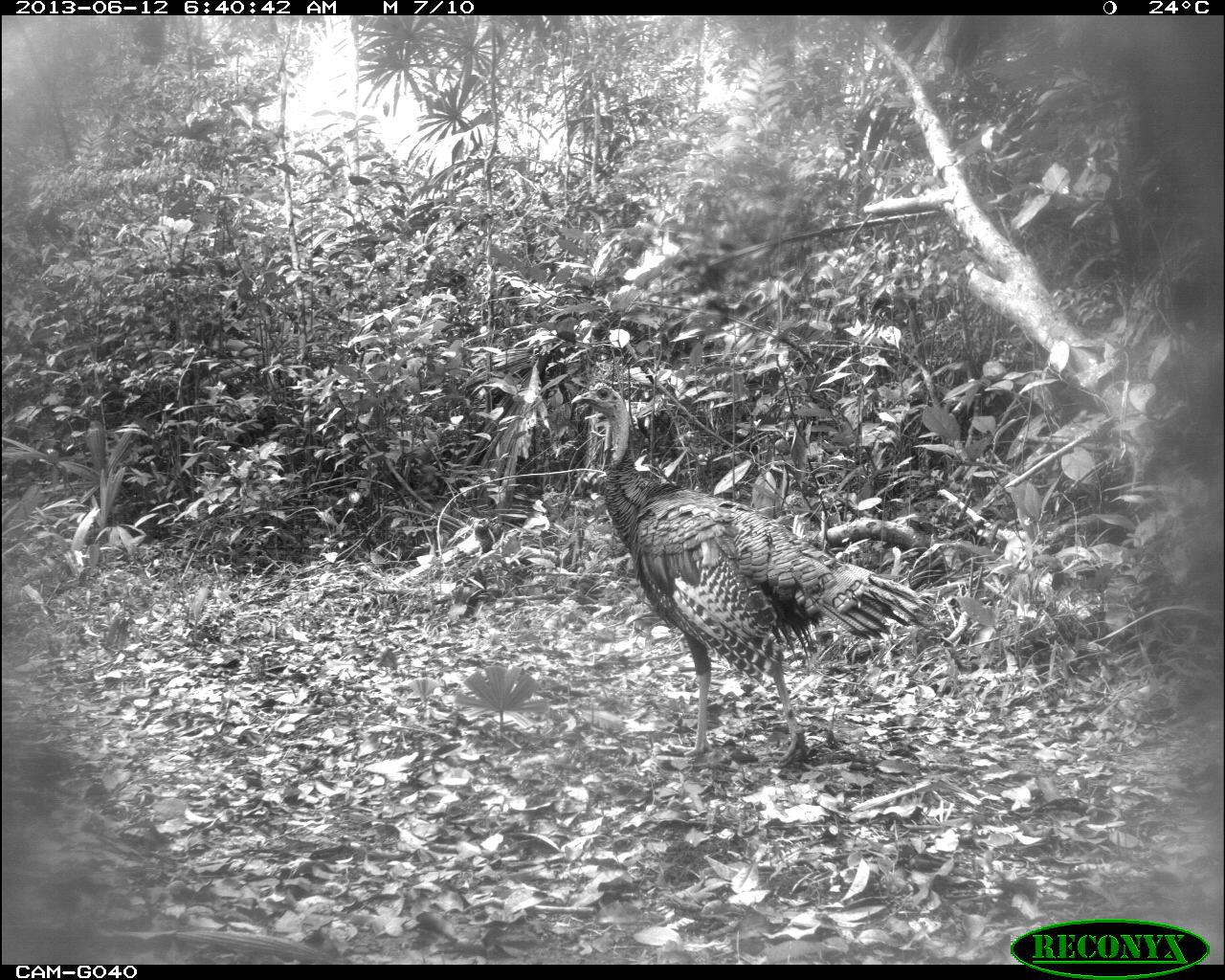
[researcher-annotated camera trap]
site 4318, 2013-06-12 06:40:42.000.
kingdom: Animalia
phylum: Chordata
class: Aves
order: Galliformes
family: Phasianidae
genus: Meleagris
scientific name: Meleagris ocellata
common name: ocellated turkey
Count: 1.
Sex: male.